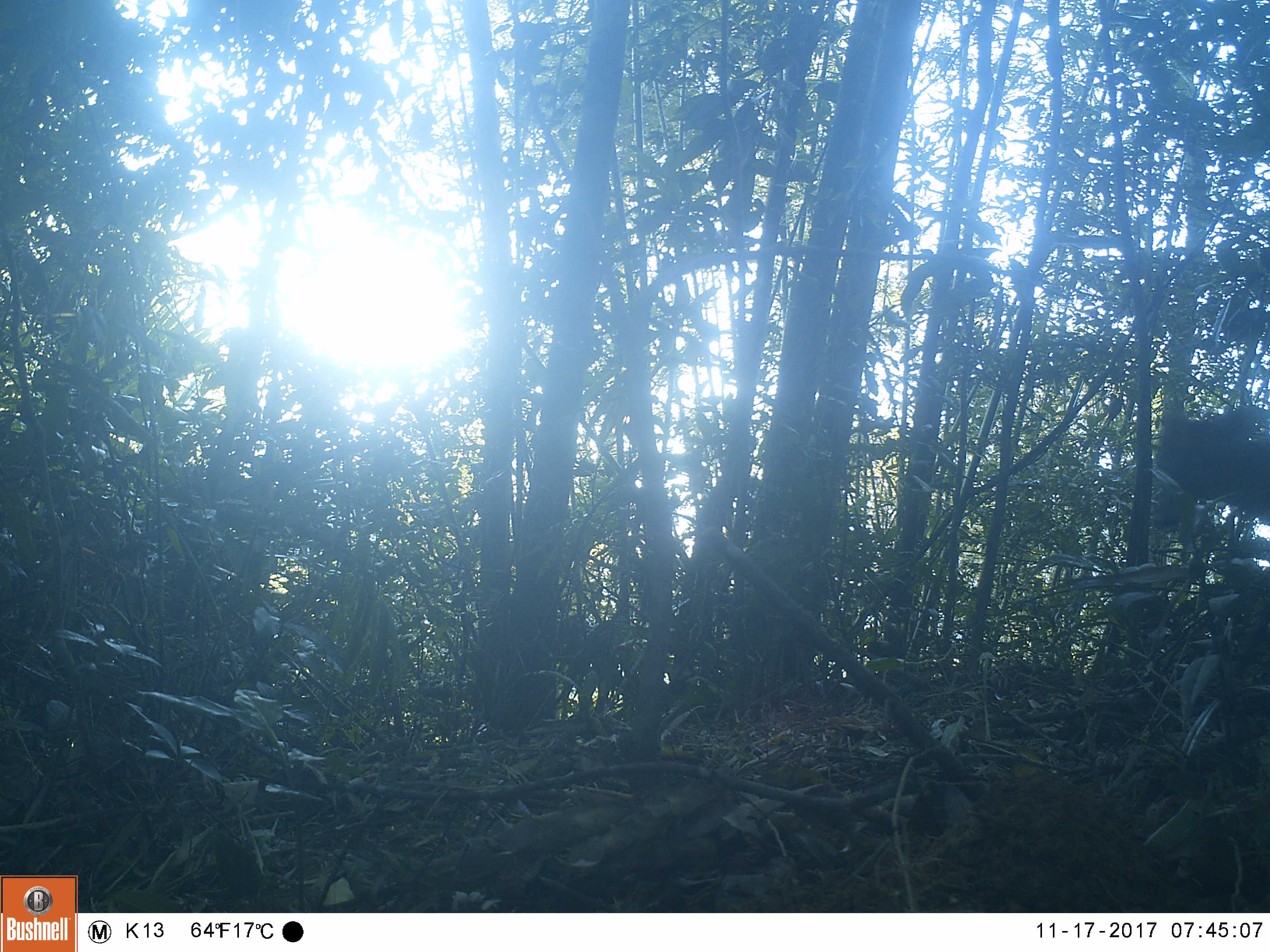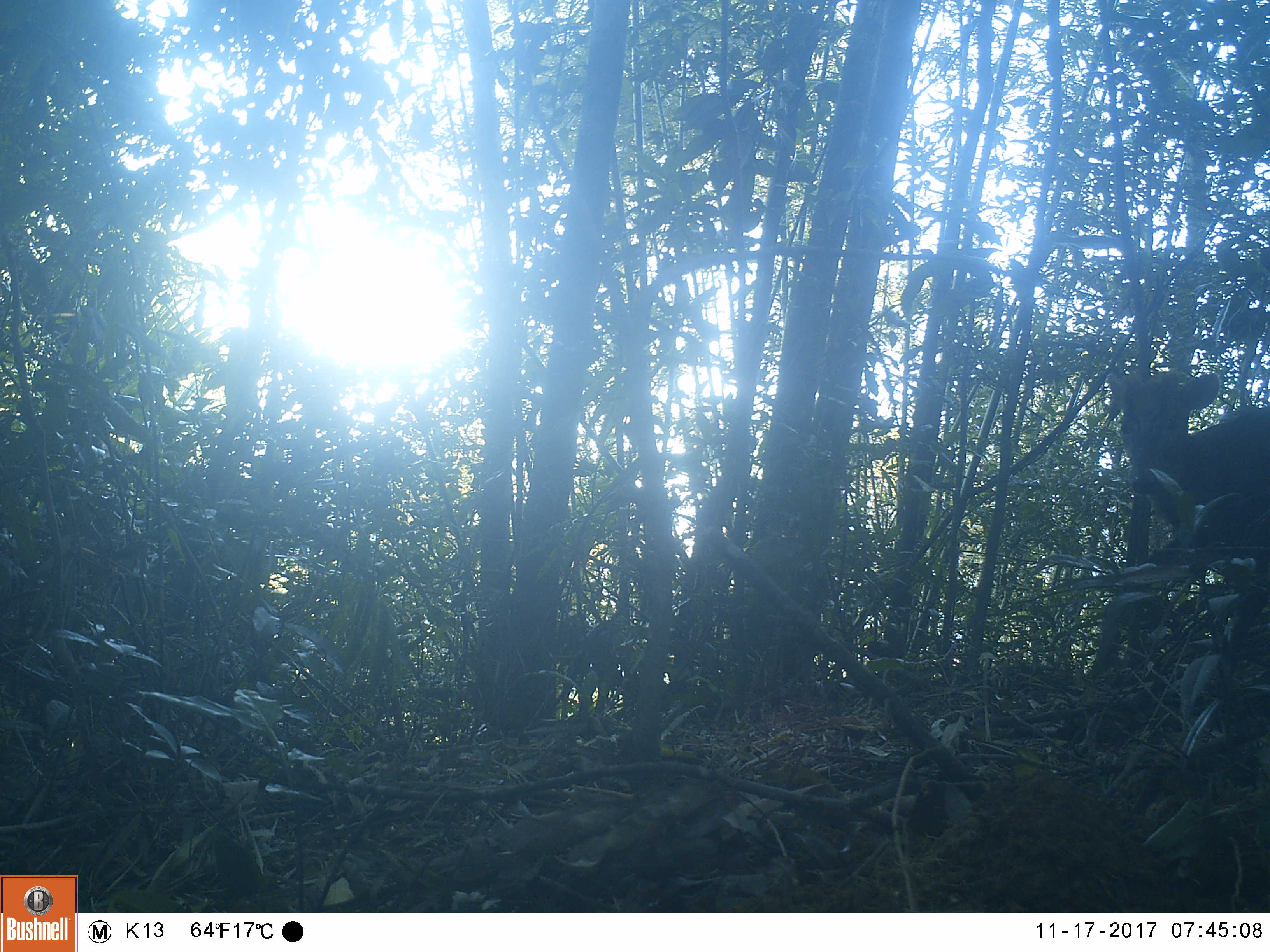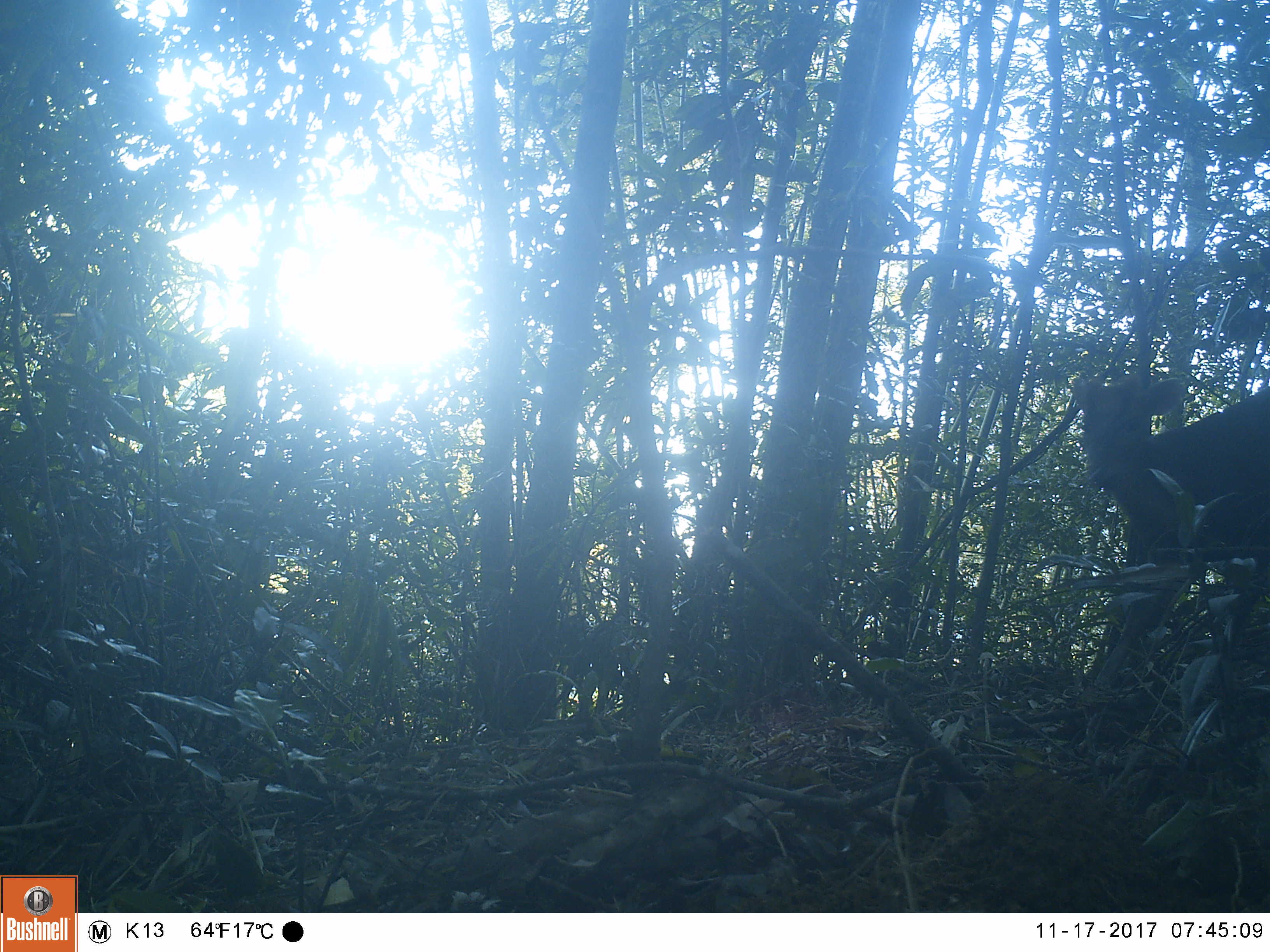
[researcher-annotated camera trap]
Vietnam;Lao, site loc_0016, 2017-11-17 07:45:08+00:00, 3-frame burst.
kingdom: Animalia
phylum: Chordata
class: Mammalia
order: Artiodactyla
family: Cervidae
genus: Muntiacus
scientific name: Muntiacus rooseveltorum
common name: roosevelt's muntjac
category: roosevelts muntjac group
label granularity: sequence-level